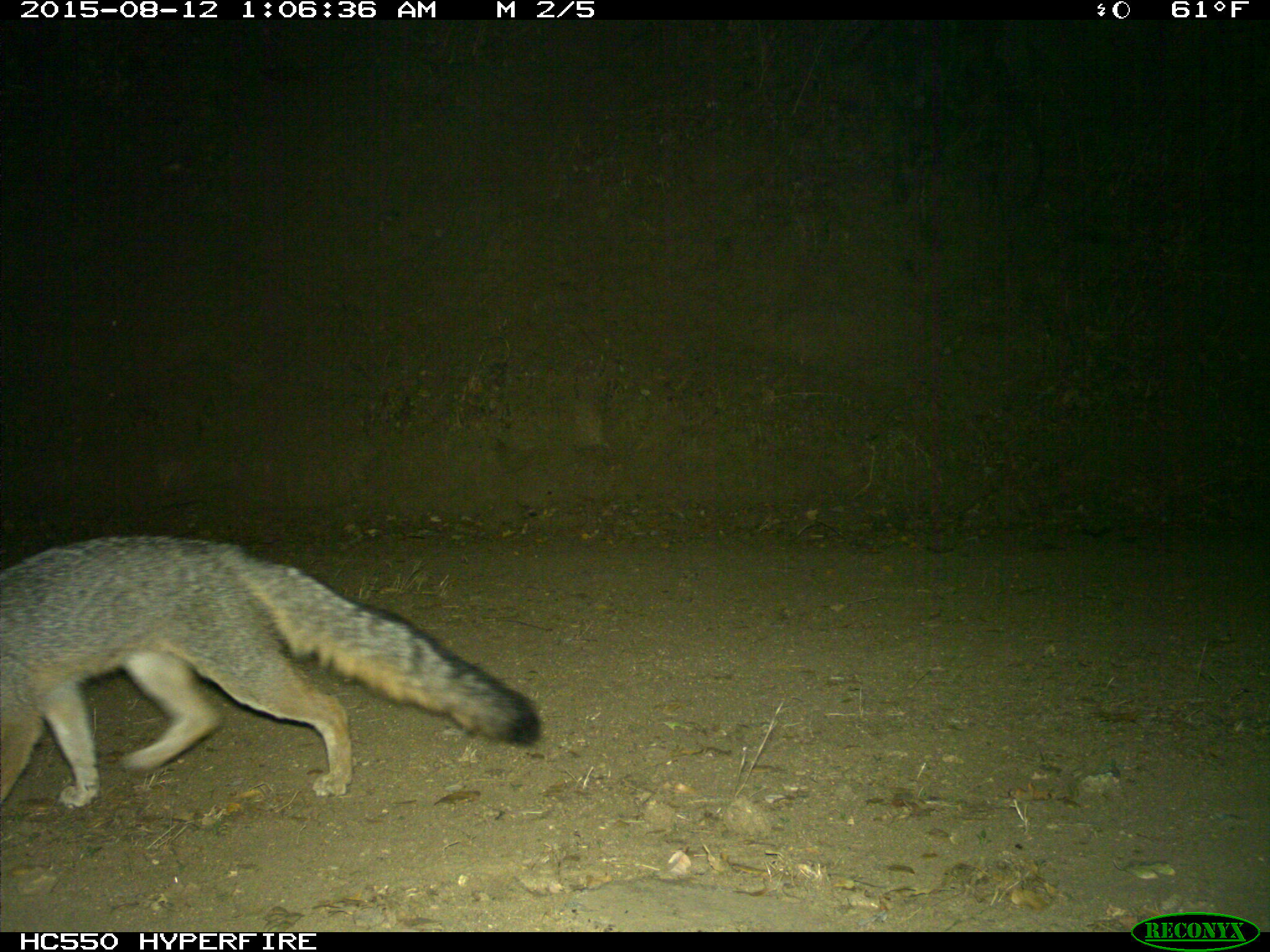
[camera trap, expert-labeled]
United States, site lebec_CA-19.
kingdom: Animalia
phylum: Chordata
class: Mammalia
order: Carnivora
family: Canidae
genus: Urocyon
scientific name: Urocyon cinereoargenteus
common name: gray fox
Urocyon cinereoargenteus (gray fox).